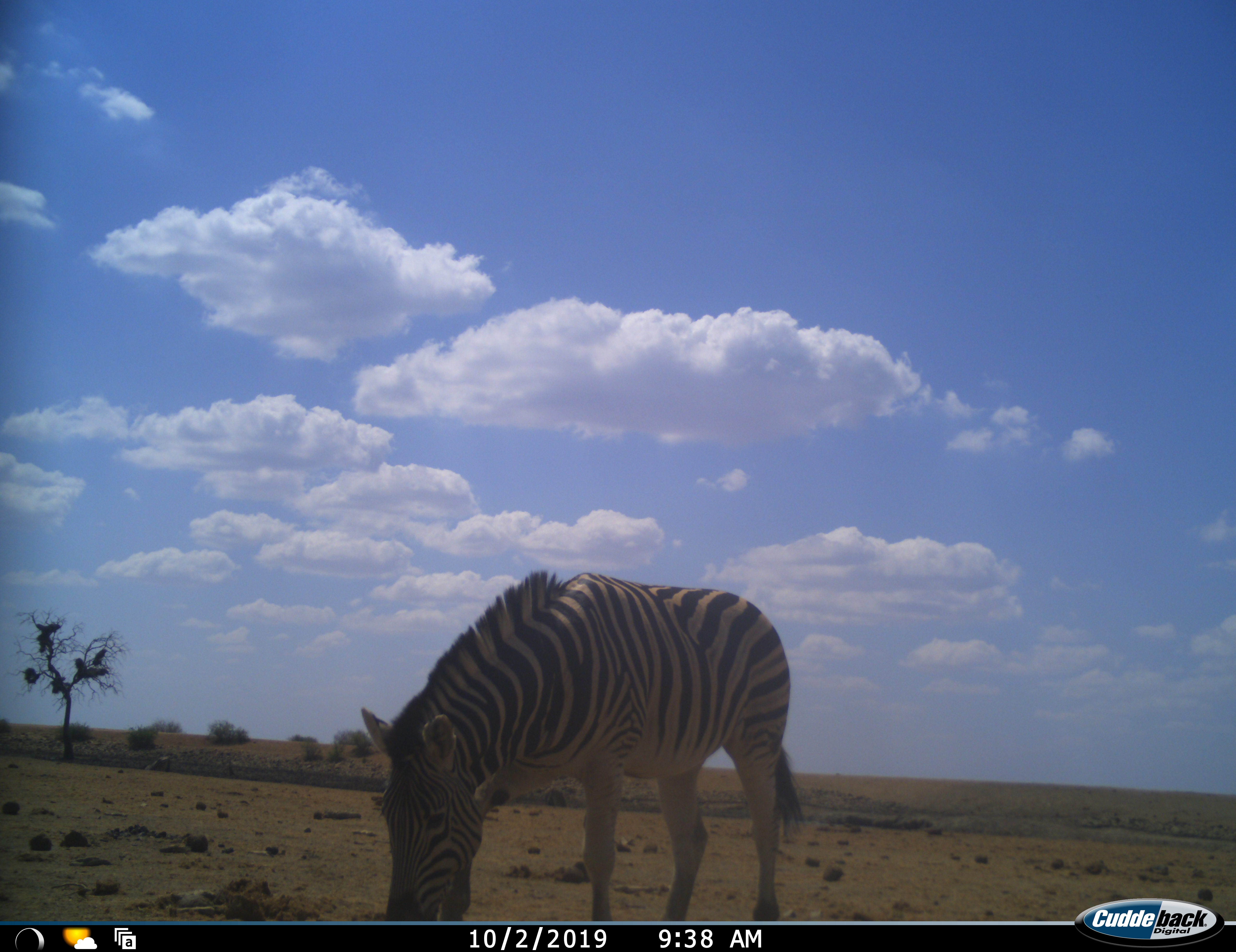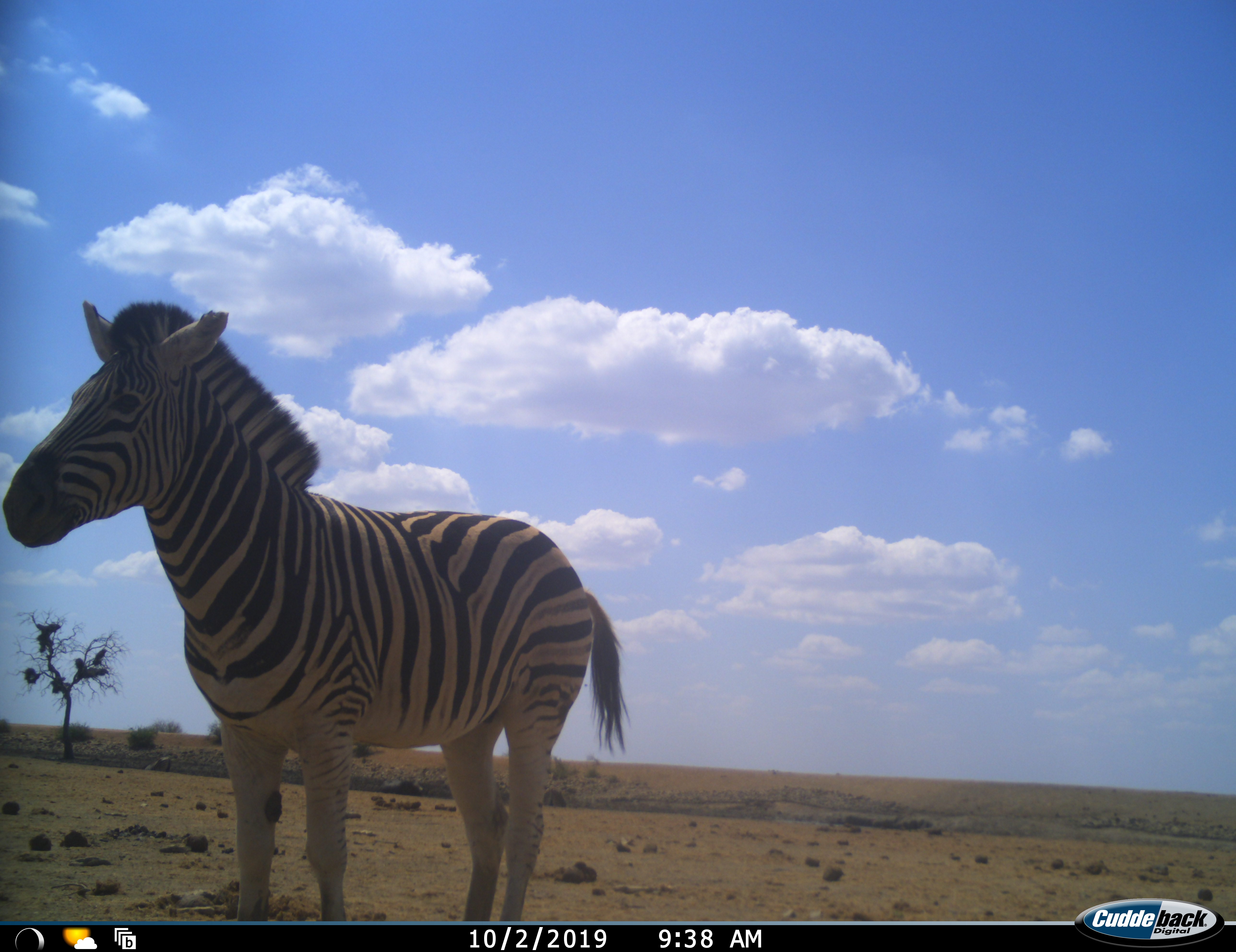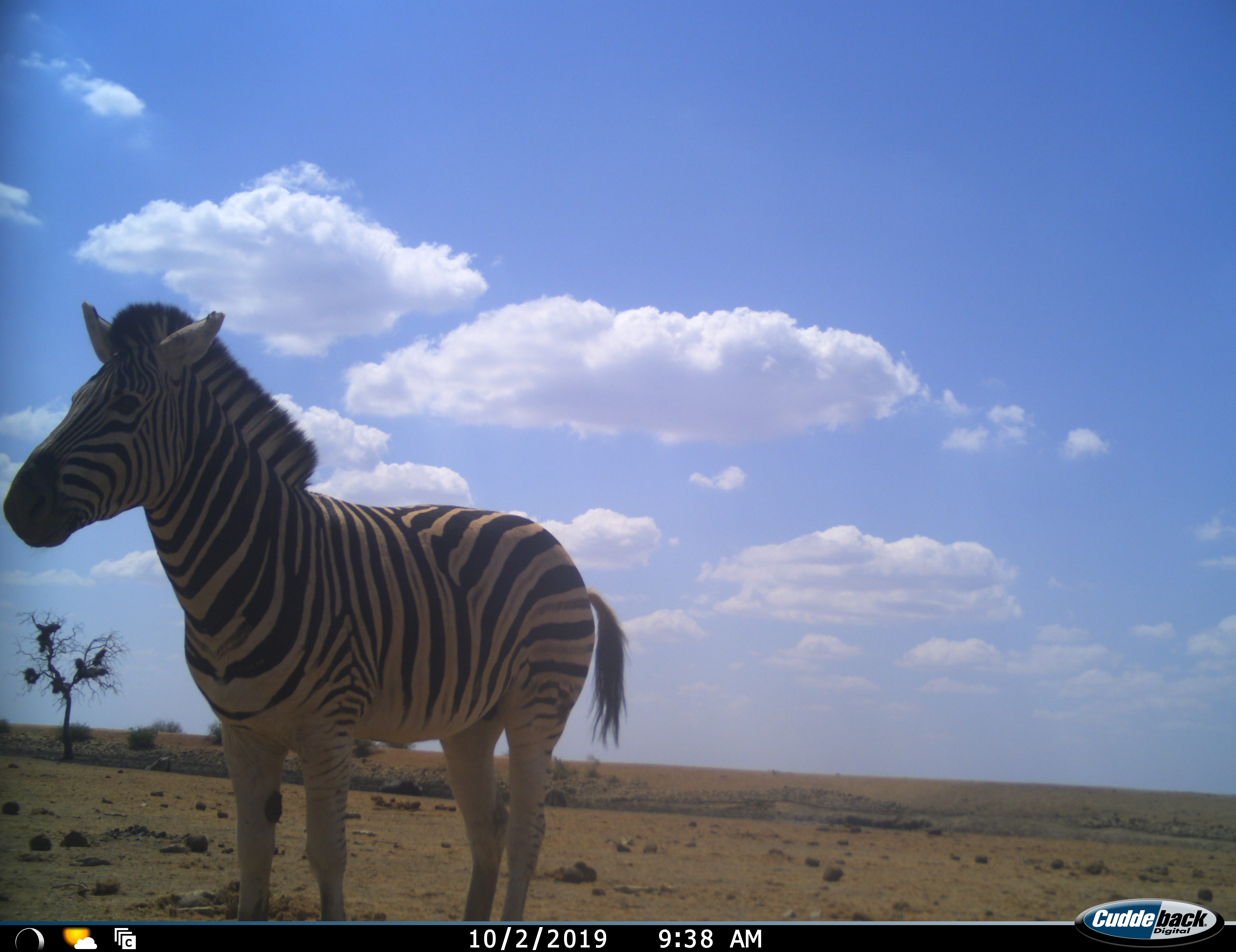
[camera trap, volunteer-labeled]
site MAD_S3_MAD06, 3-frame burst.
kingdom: Animalia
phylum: Chordata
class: Mammalia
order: Perissodactyla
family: Equidae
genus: Equus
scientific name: Equus quagga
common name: plains zebra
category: zebraplains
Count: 1.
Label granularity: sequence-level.